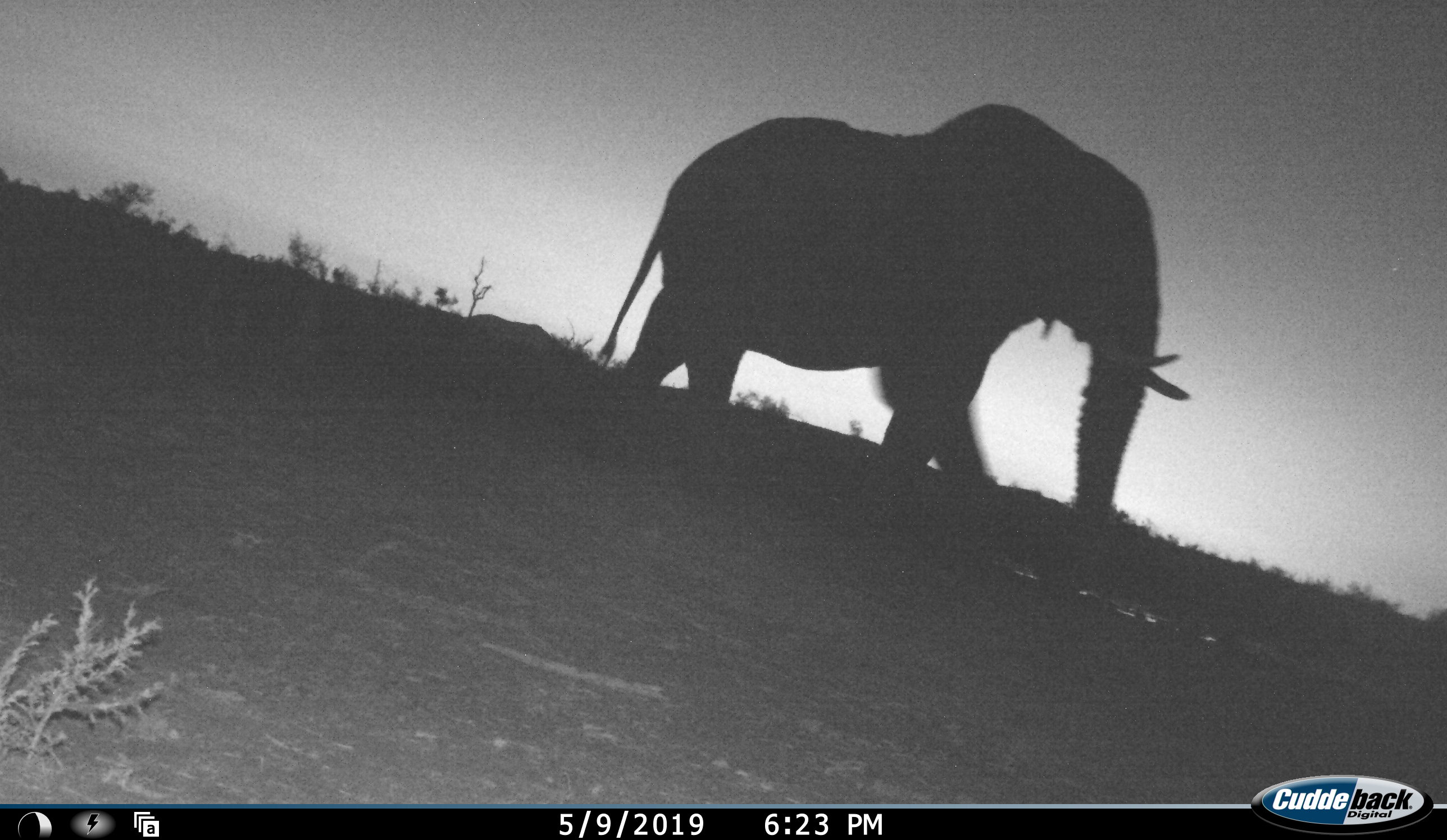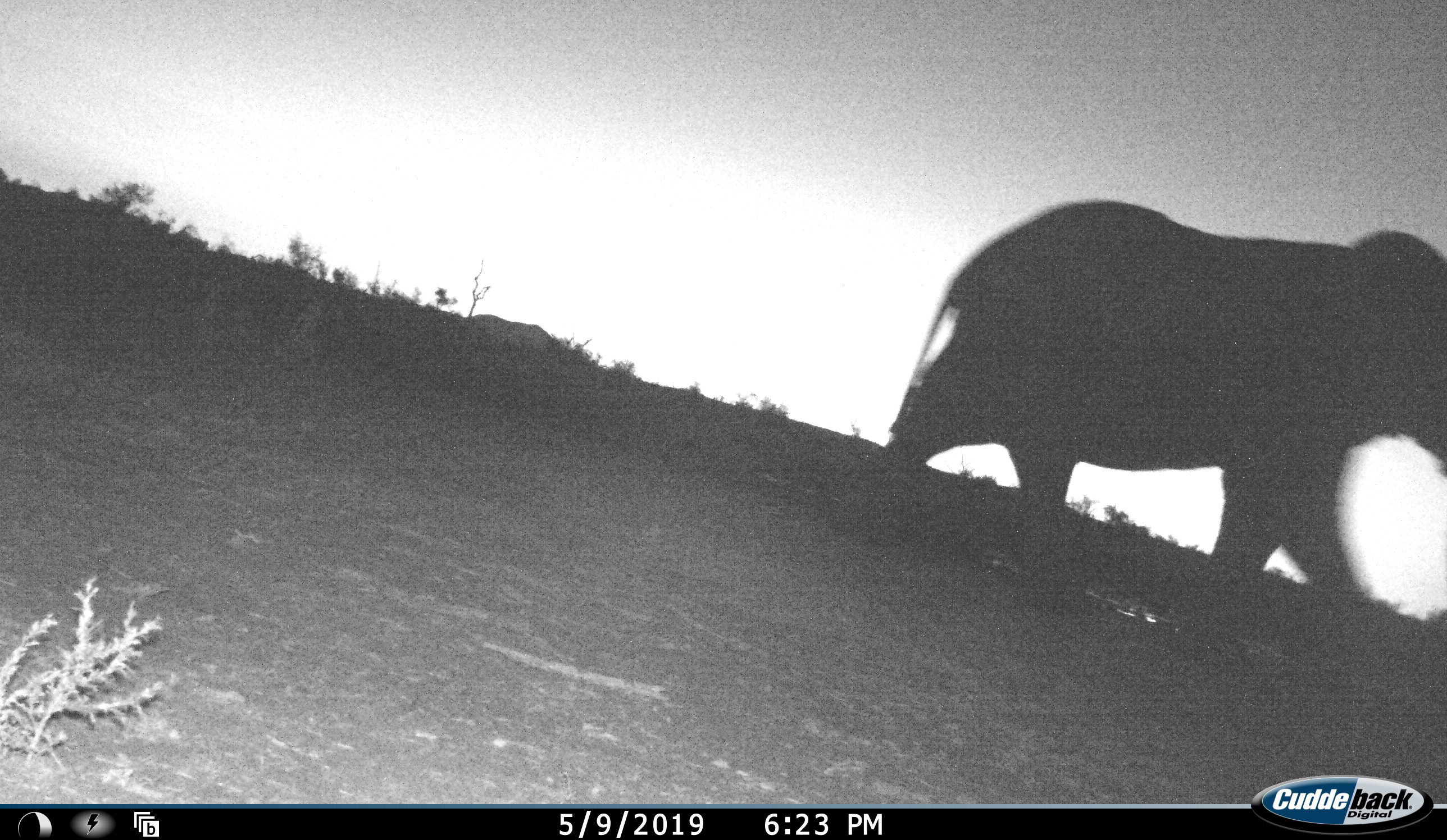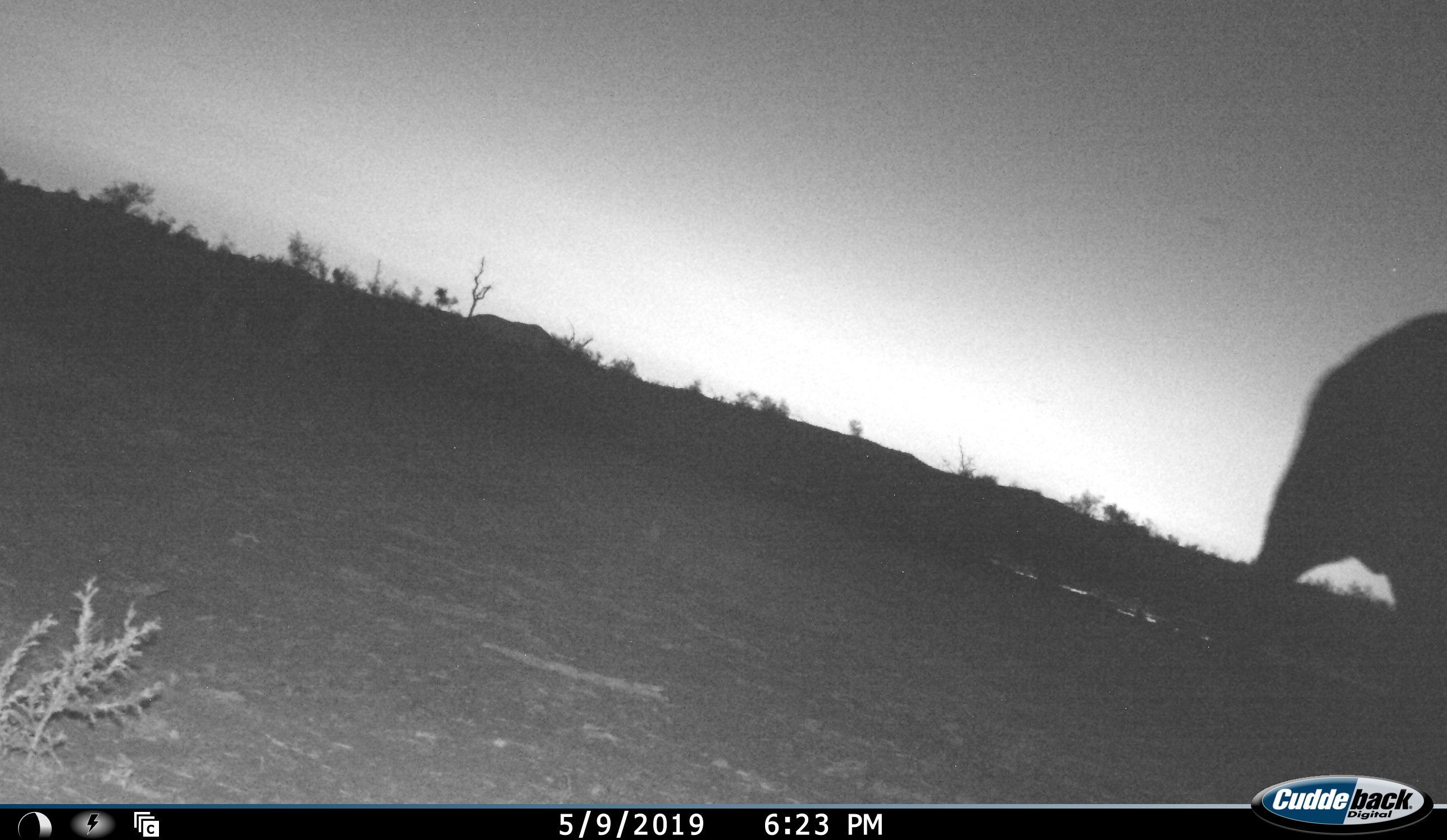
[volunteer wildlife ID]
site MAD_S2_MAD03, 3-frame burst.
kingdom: Animalia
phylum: Chordata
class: Mammalia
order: Proboscidea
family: Elephantidae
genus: Loxodonta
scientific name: Loxodonta africana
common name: african bush elephant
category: elephant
Elephant (african bush elephant) (Loxodonta africana), count 1. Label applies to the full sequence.